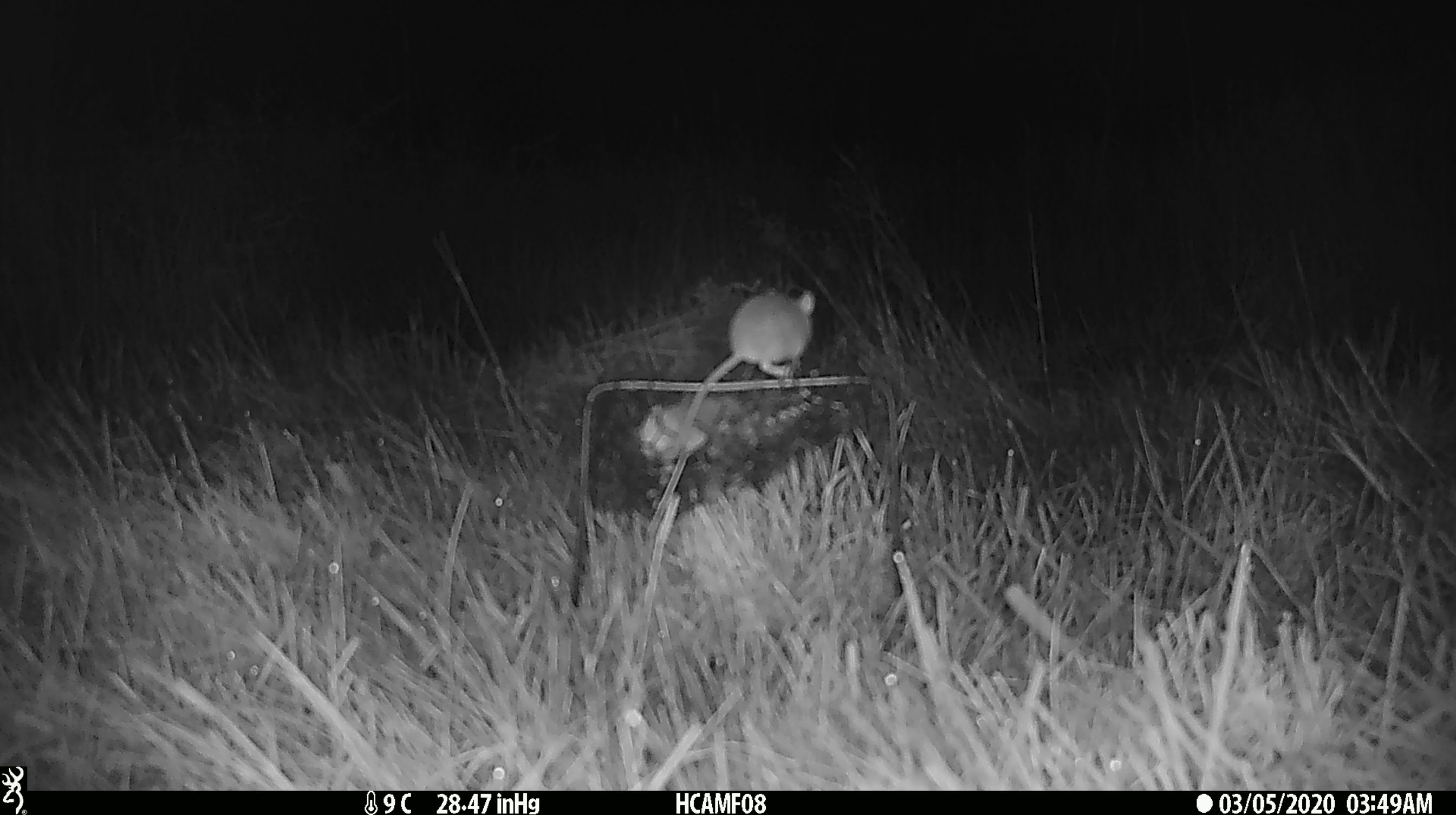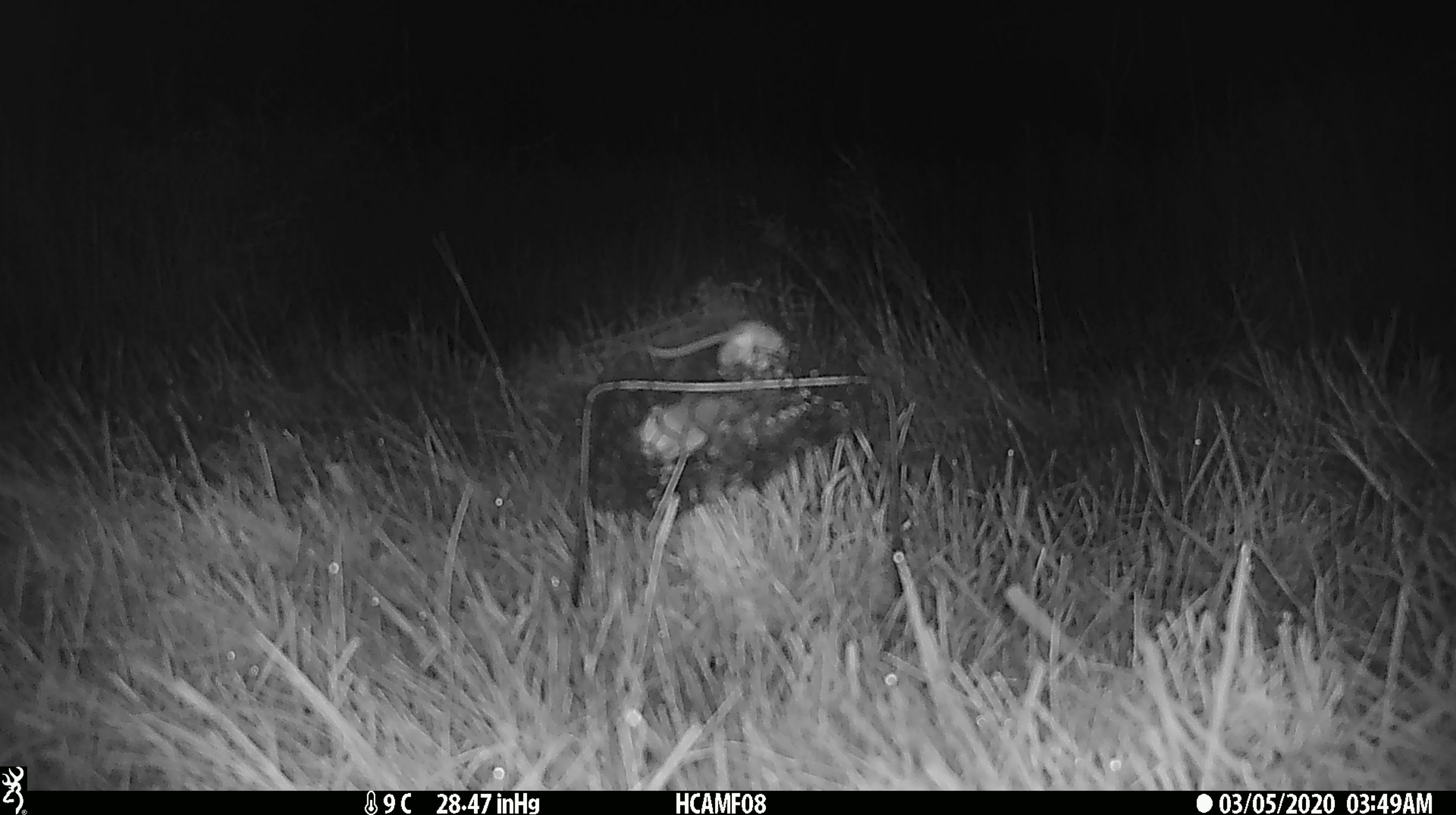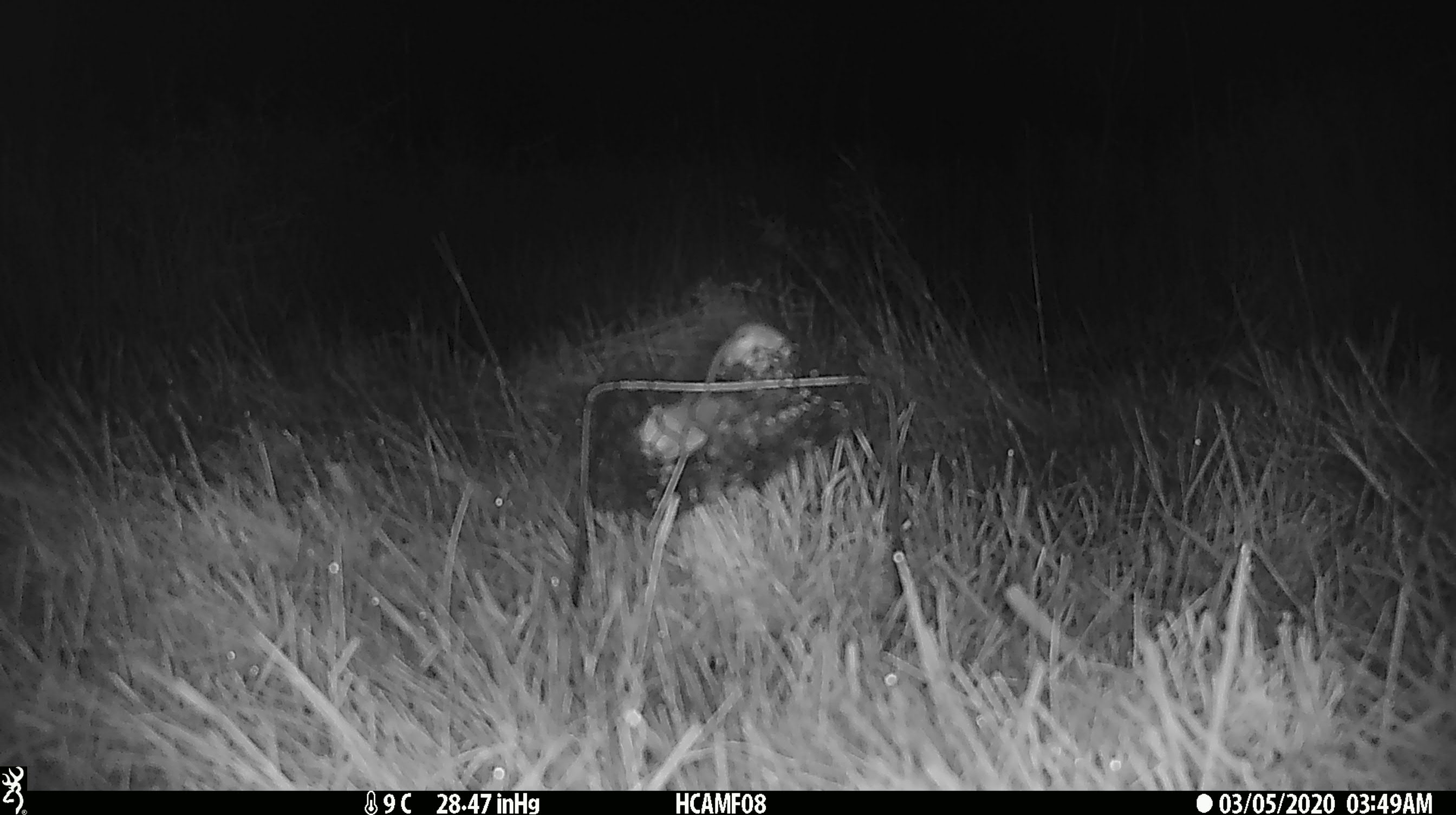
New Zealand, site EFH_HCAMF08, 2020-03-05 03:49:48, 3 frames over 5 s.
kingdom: Animalia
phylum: Chordata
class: Mammalia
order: Rodentia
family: Muridae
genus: Mus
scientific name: Mus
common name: mouse